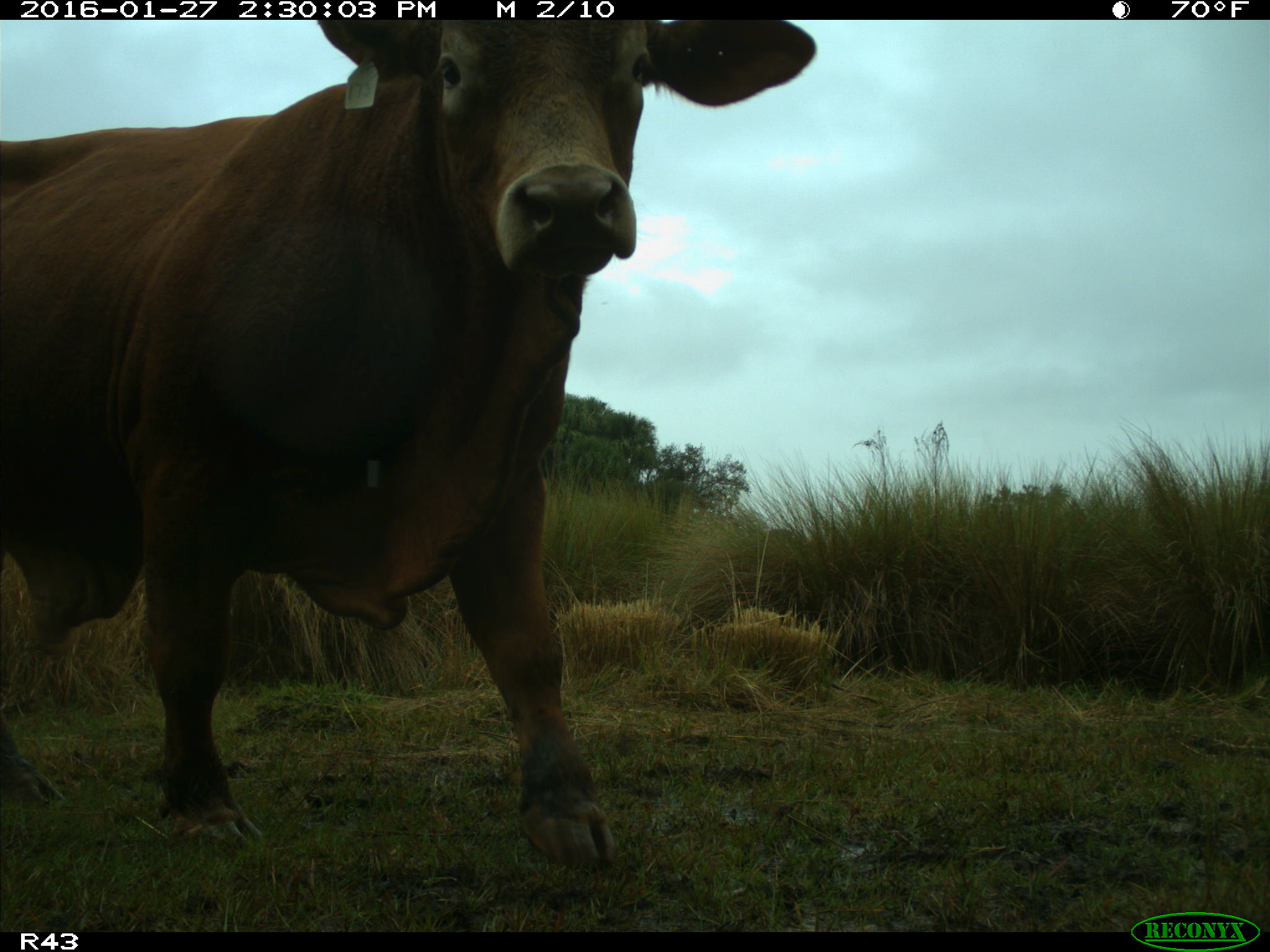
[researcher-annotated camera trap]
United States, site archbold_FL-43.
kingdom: Animalia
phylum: Chordata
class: Mammalia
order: Artiodactyla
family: Bovidae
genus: Bos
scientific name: Bos taurus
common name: domestic cow